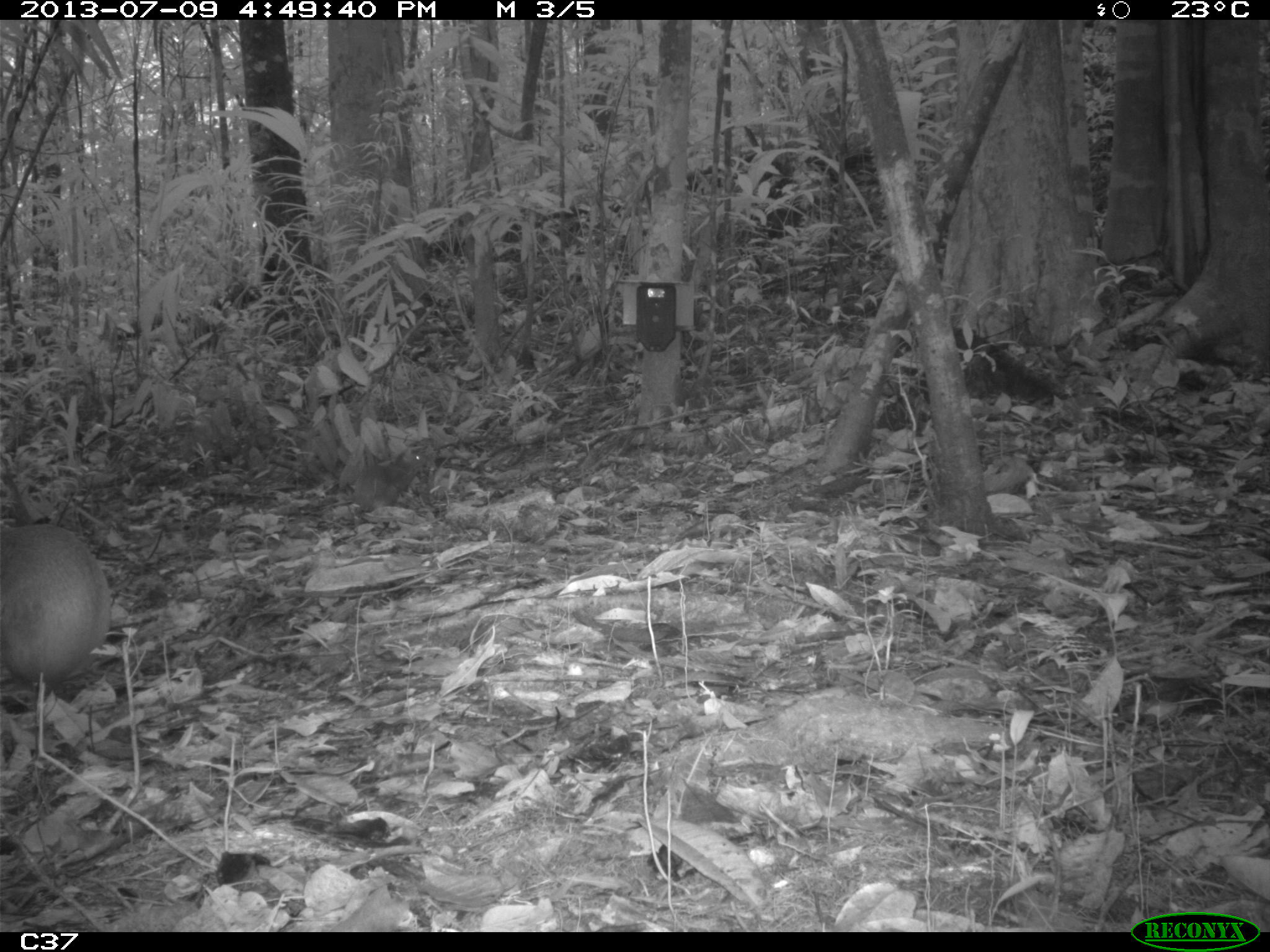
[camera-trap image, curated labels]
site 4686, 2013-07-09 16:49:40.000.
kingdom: Animalia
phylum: Chordata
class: Mammalia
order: Rodentia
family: Dasyproctidae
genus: Dasyprocta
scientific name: Dasyprocta leporina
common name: red-rumped agouti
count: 2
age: adult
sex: female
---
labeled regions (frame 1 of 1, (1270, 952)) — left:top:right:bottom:
dasyprocta leporina: 2:524:106:681